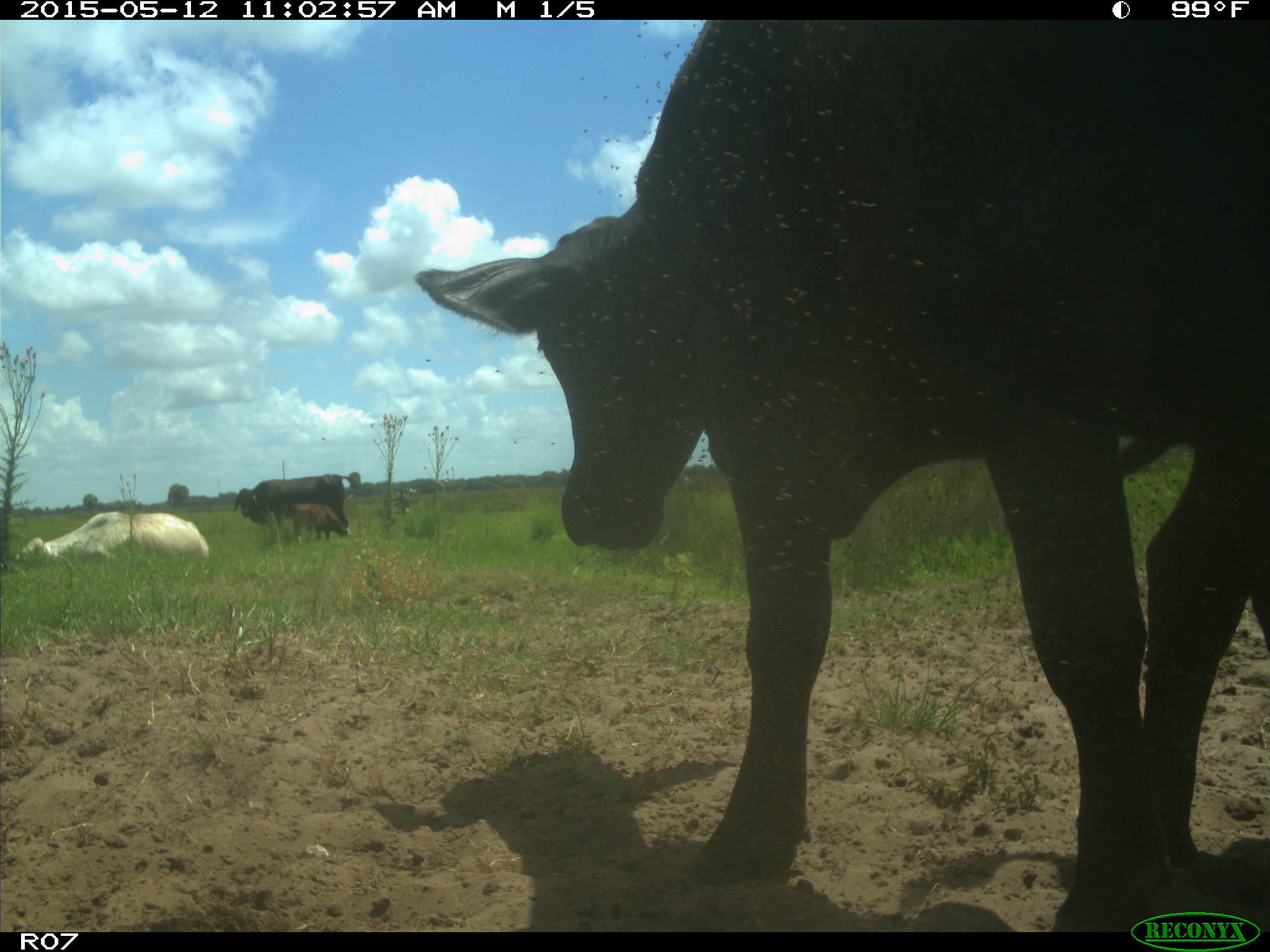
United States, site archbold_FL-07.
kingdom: Animalia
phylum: Chordata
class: Mammalia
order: Artiodactyla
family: Bovidae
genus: Bos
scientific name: Bos taurus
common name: domestic cow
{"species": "Bos taurus (domestic cow)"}